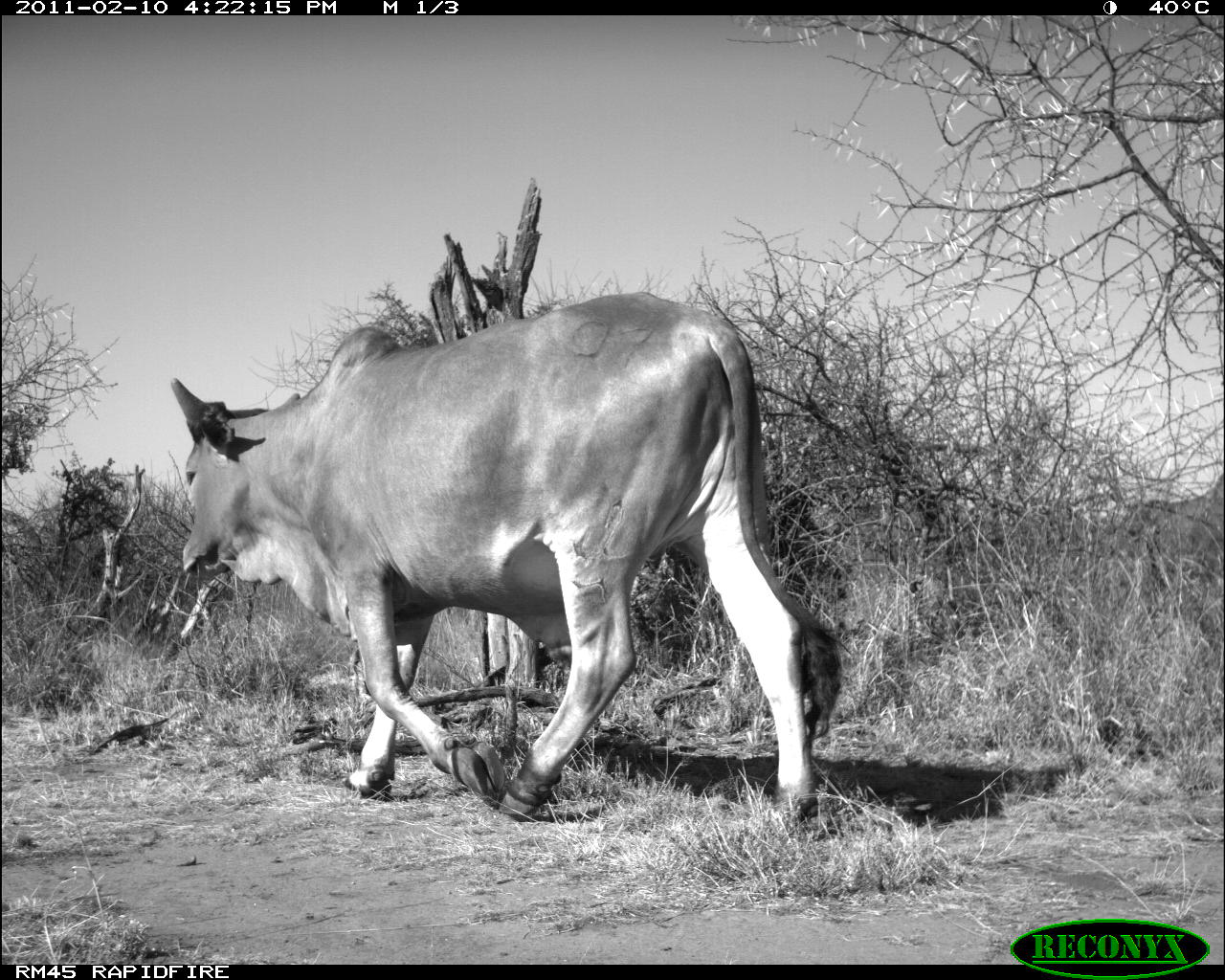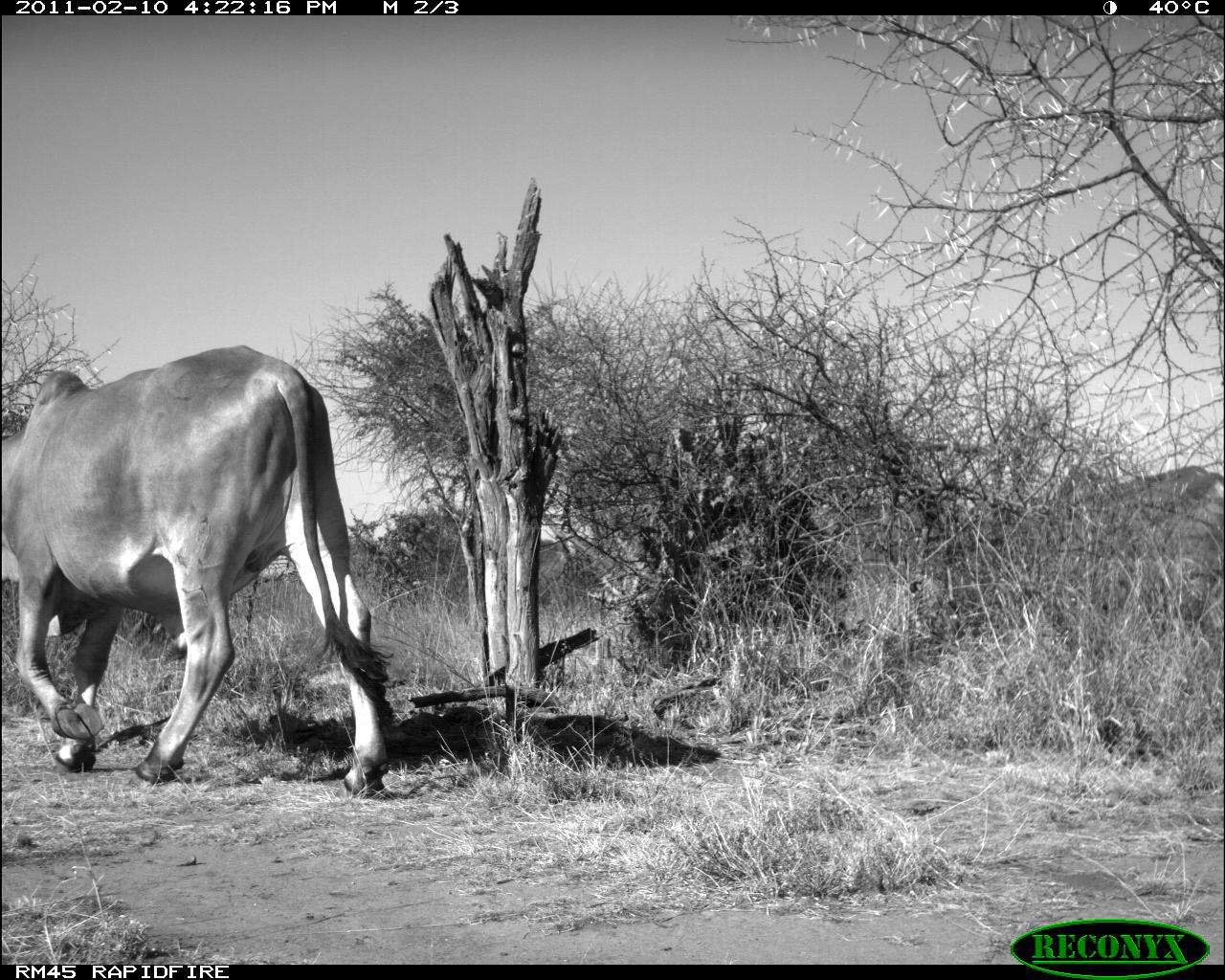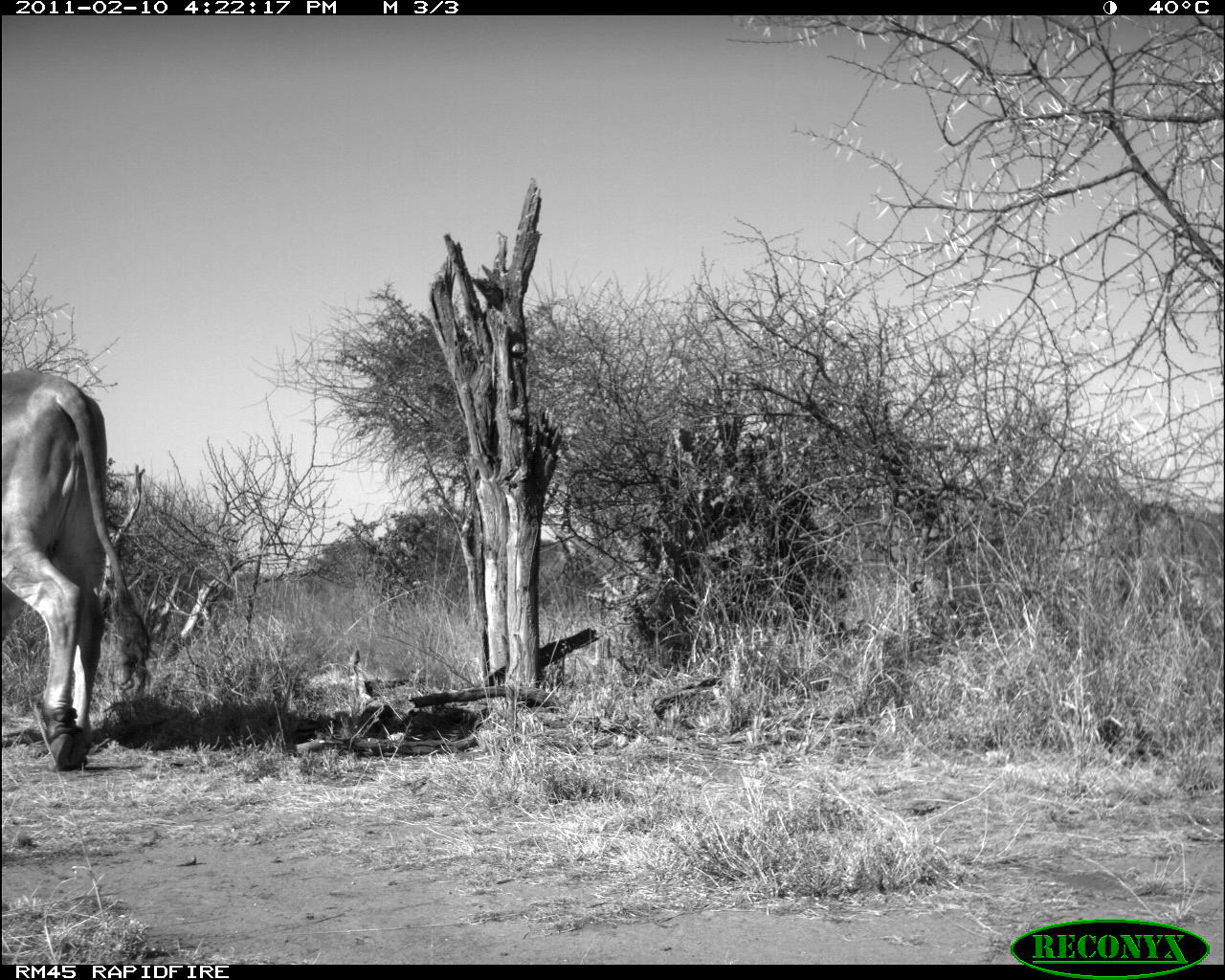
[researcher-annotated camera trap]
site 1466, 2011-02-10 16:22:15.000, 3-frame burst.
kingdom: Animalia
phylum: Chordata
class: Mammalia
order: Artiodactyla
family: Bovidae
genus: Bos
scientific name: Bos taurus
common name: domestic cattle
Bos taurus (domestic cattle), count 1.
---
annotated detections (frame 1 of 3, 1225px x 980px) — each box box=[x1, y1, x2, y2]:
bos taurus: box=[168, 288, 849, 818]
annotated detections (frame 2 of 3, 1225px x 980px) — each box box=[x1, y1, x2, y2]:
bos taurus: box=[0, 340, 395, 798]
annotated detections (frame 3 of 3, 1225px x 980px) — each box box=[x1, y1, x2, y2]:
bos taurus: box=[2, 365, 156, 771]